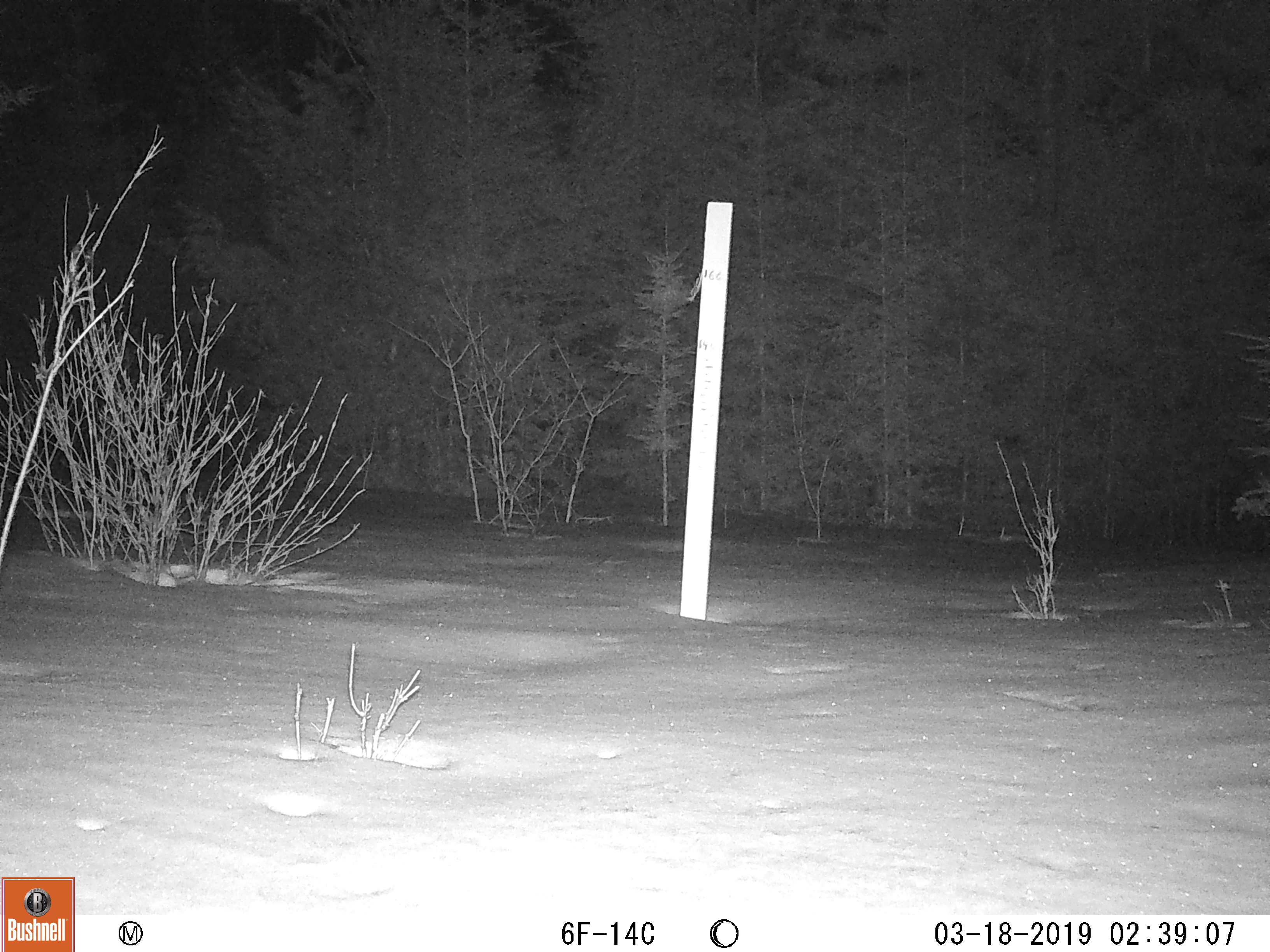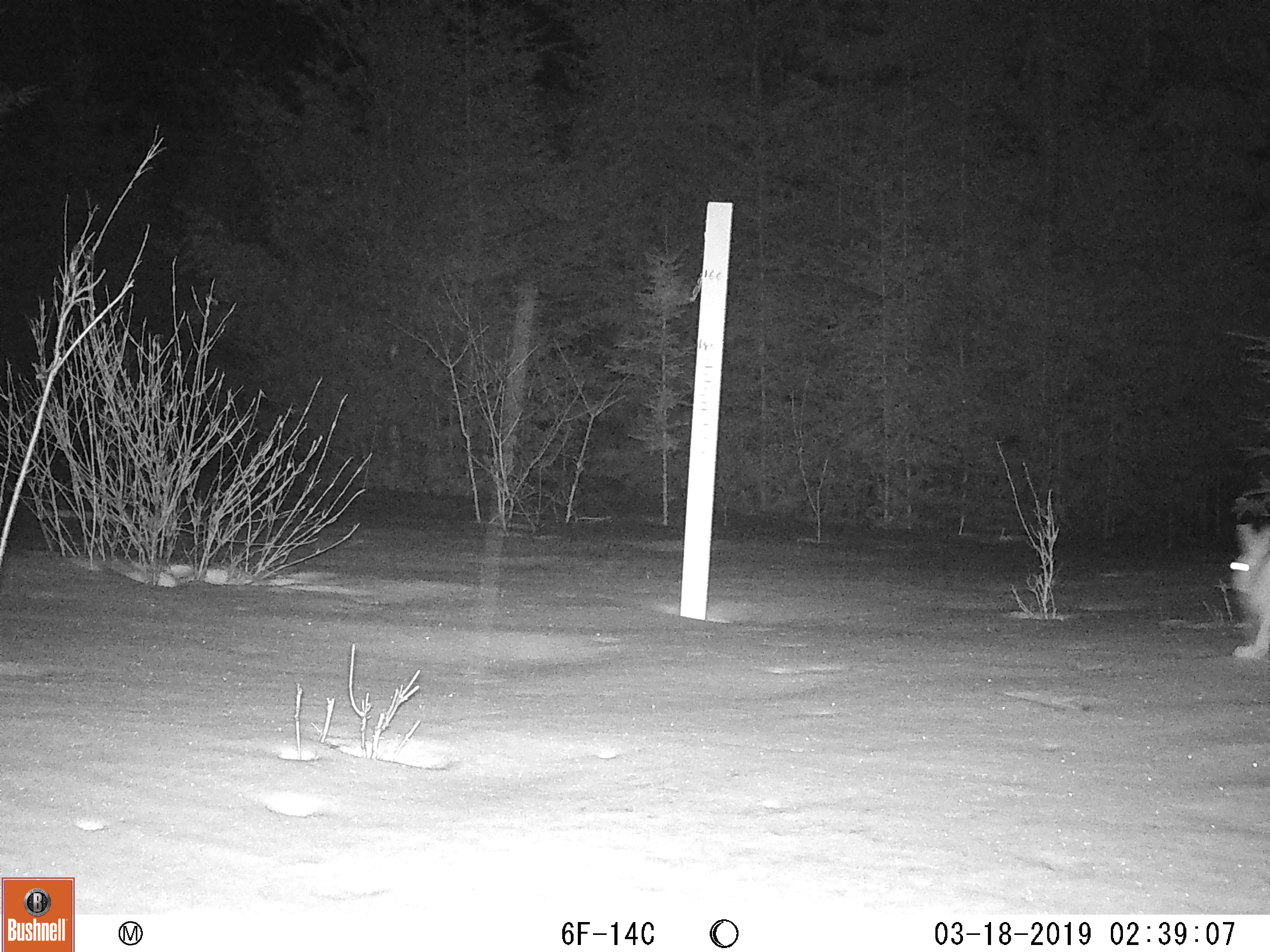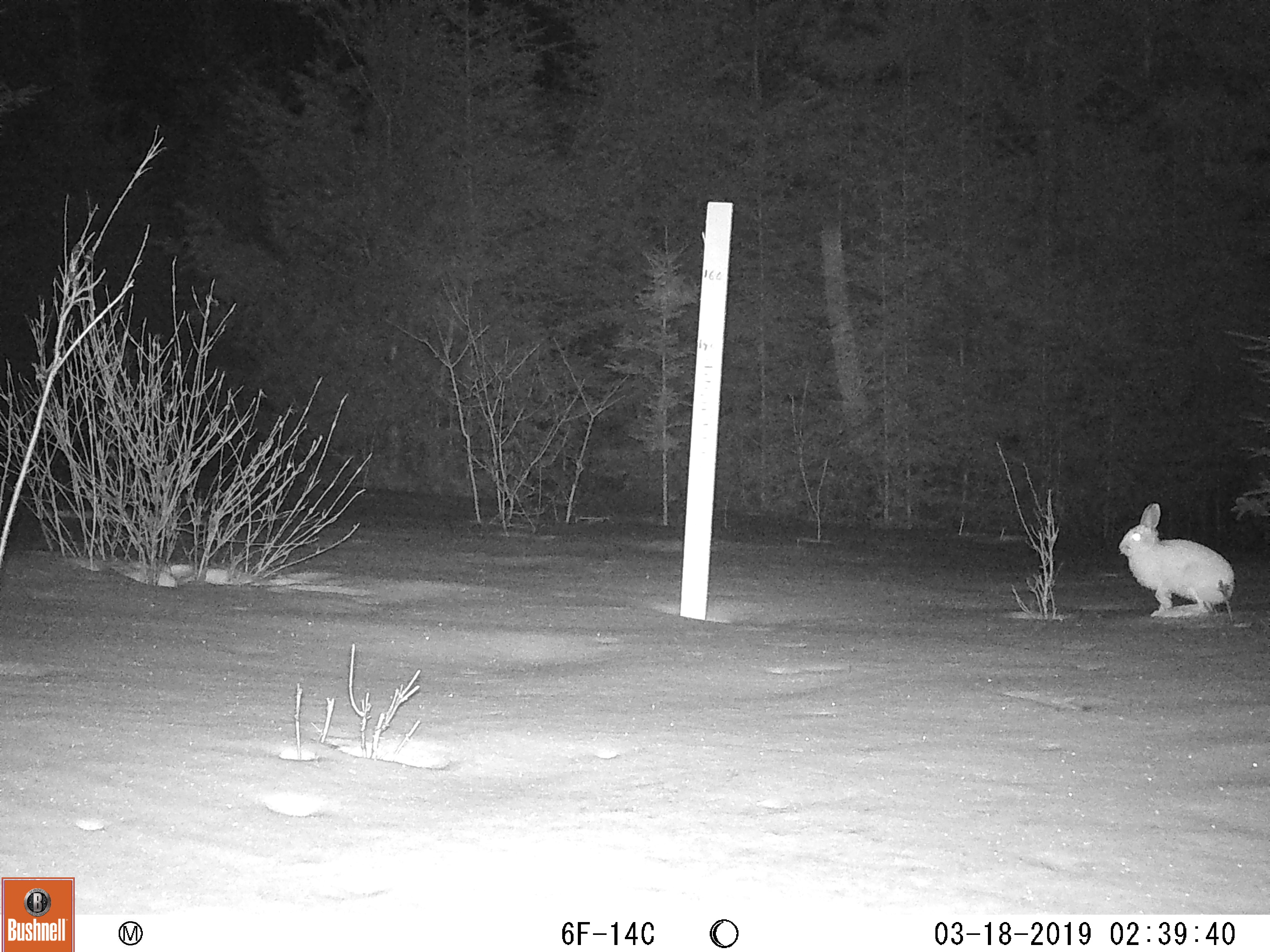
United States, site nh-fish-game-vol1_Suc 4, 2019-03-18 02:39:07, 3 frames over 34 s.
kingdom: Animalia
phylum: Chordata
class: Mammalia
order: Lagomorpha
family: Leporidae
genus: Lepus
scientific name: Lepus americanus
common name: snowshoe hare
Snowshoe hare (Lepus americanus).